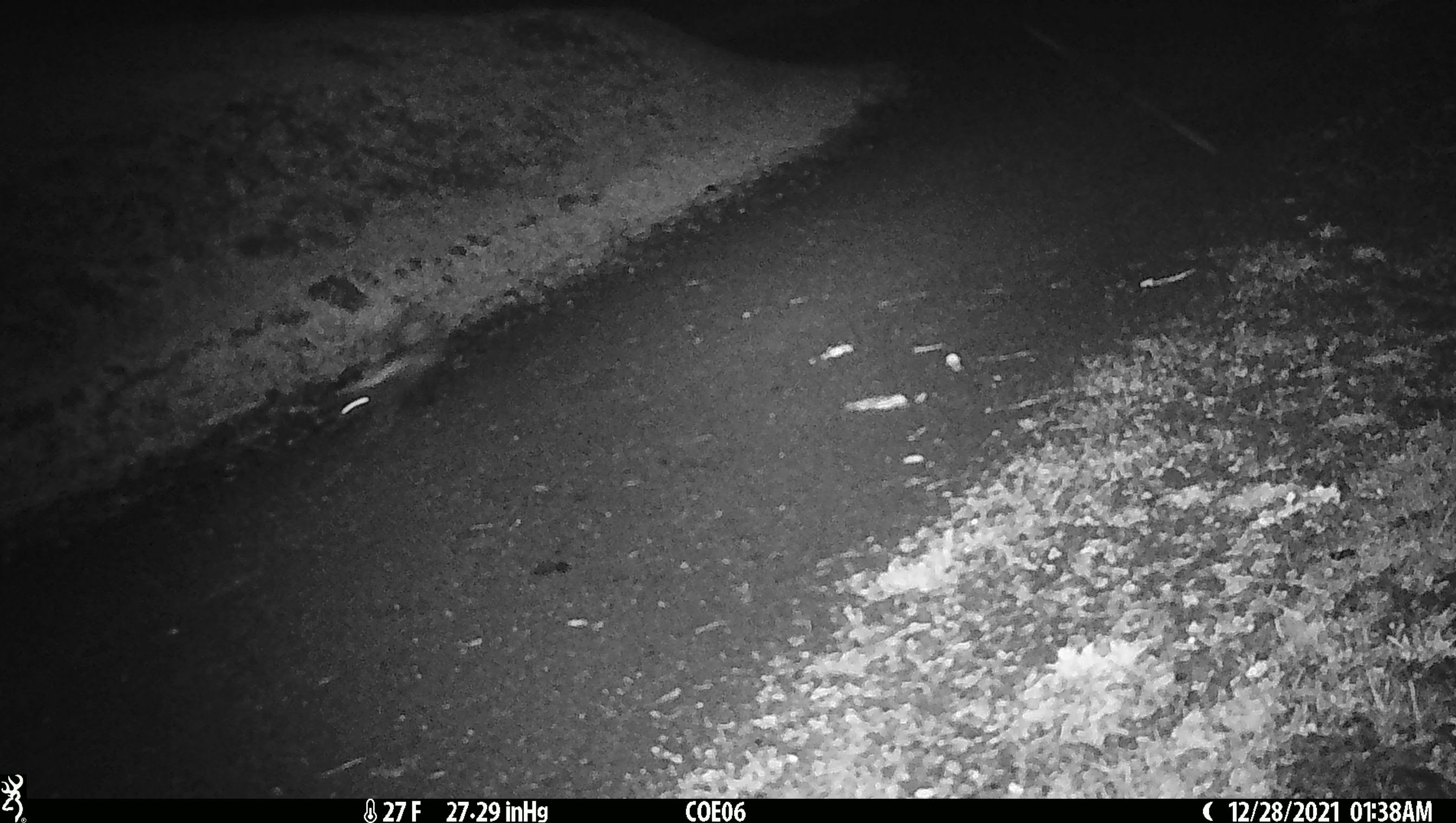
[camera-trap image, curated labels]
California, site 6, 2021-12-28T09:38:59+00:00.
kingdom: Animalia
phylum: Chordata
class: Mammalia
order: Carnivora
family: Mephitidae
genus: Mephitis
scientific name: Mephitis mephitis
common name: striped skunk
Striped skunk (Mephitis mephitis).